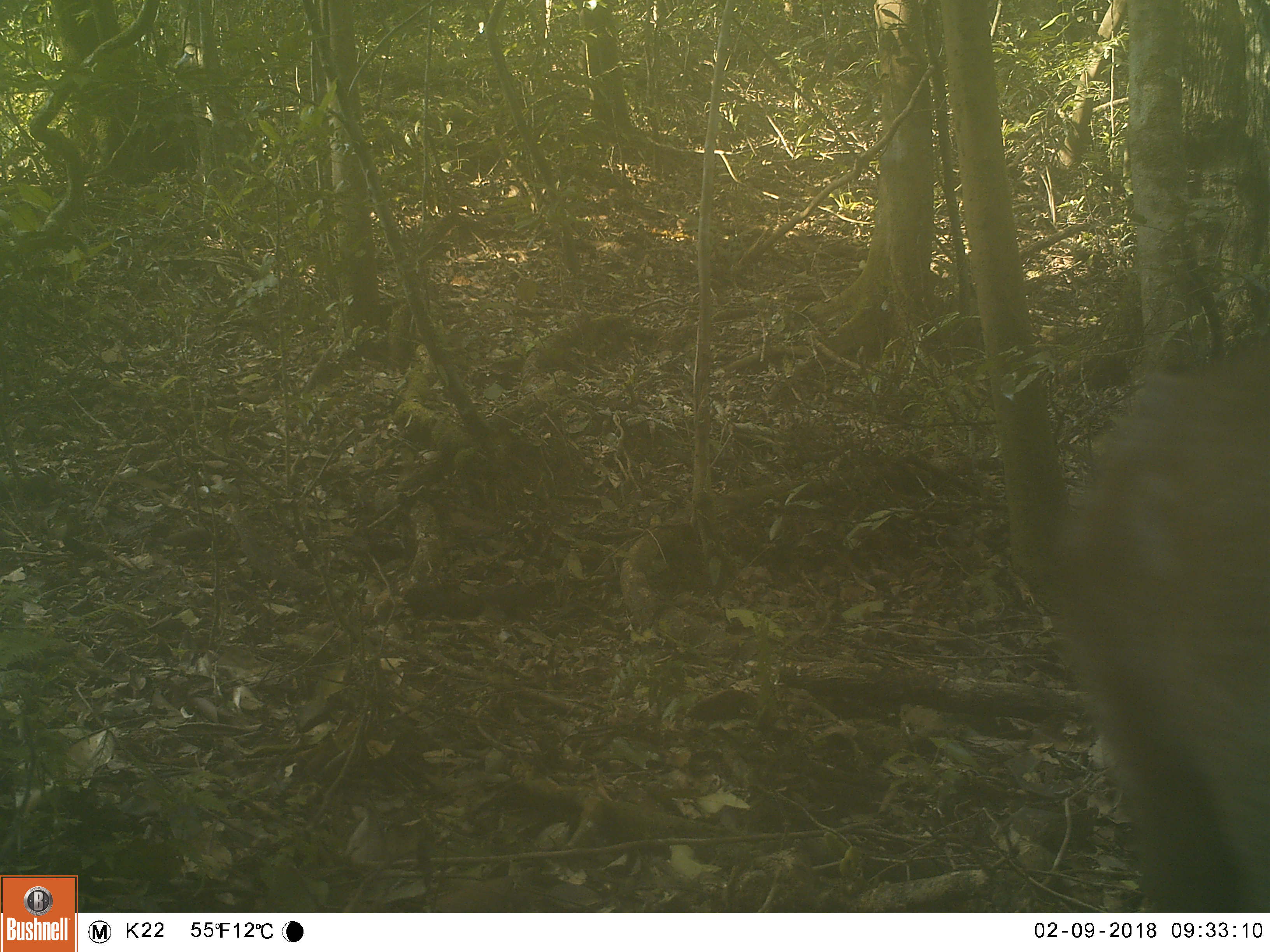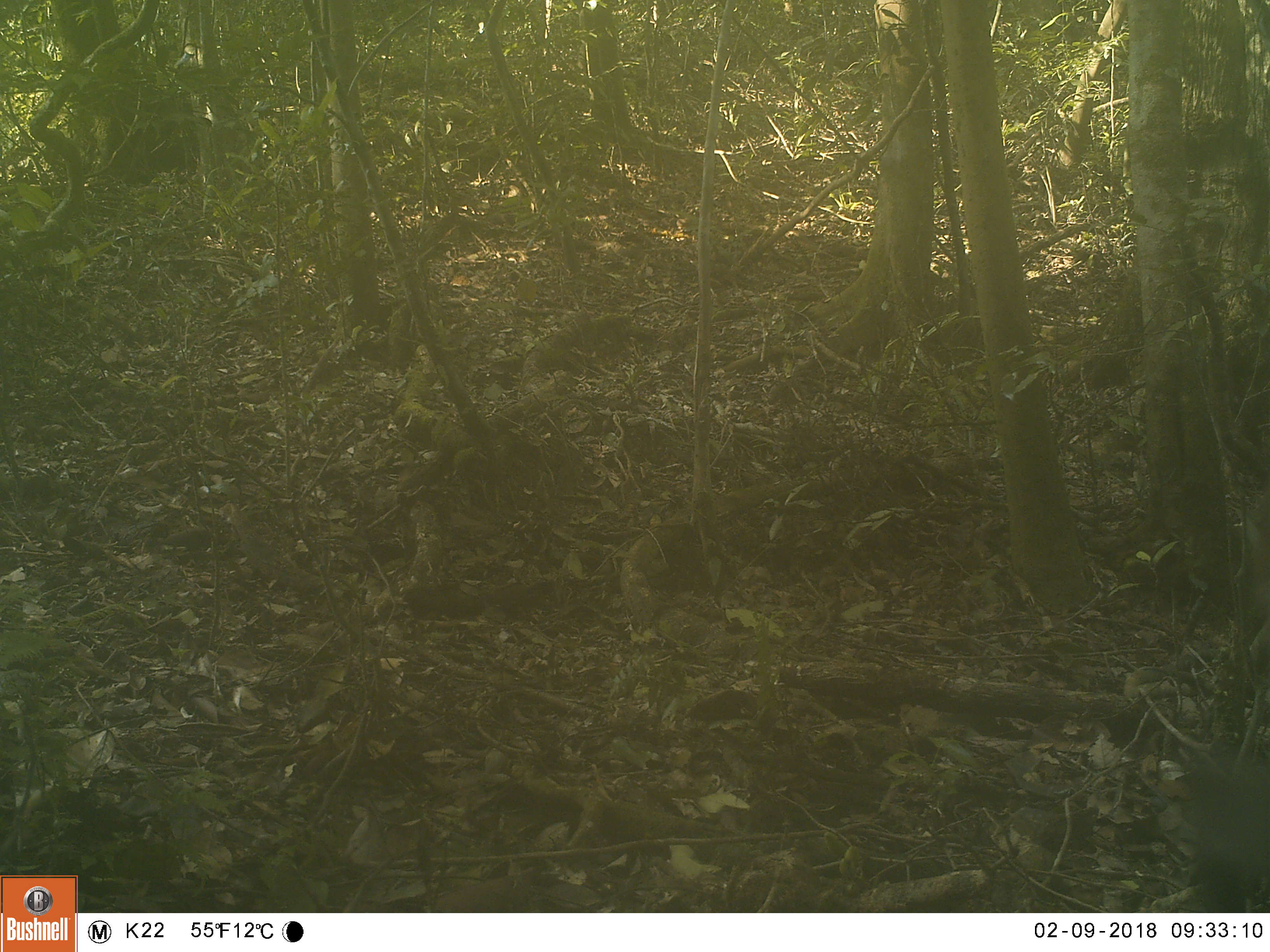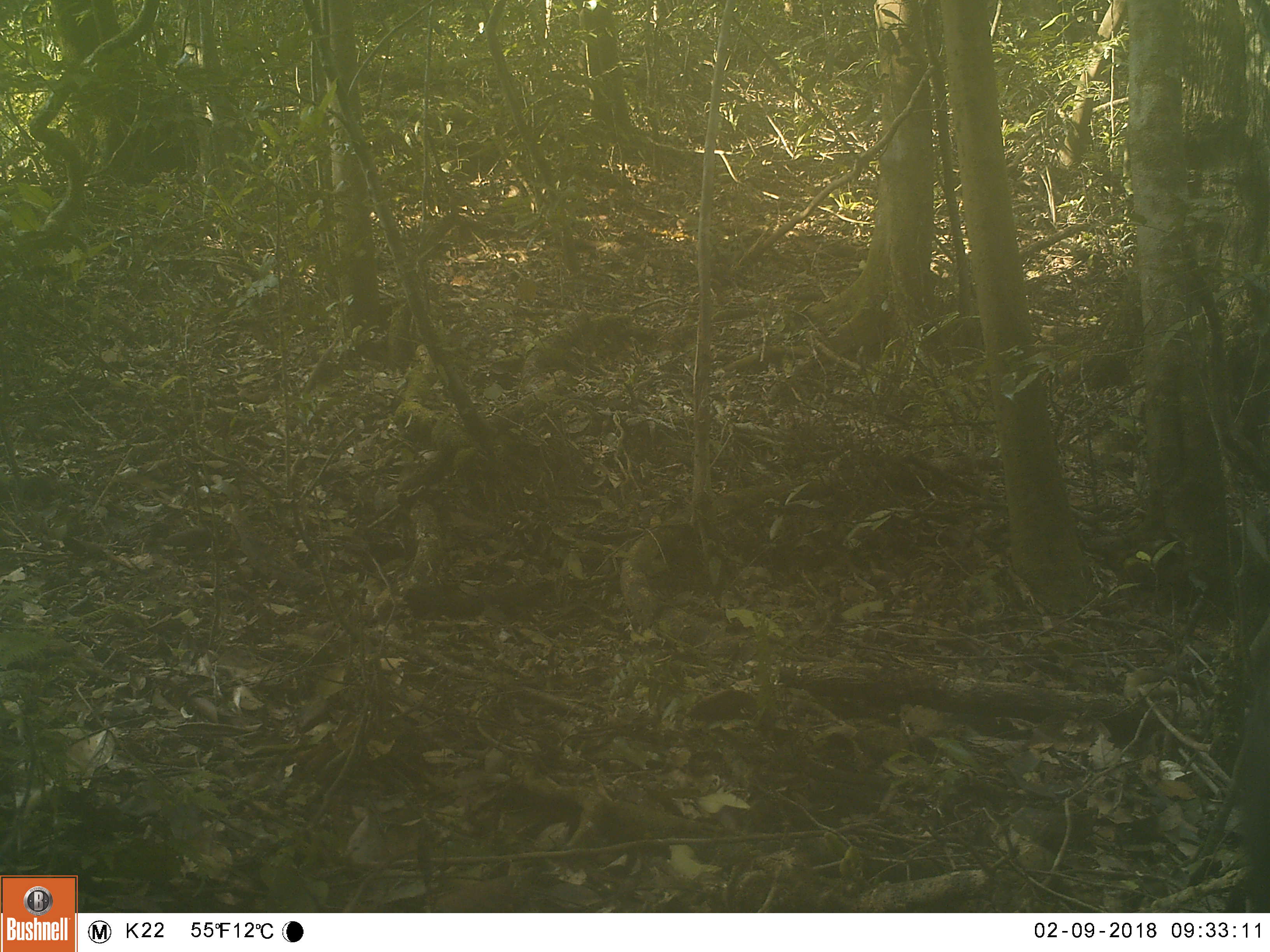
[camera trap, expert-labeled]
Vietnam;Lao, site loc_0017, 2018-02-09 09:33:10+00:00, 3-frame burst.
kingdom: Animalia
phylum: Chordata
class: Mammalia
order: Artiodactyla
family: Cervidae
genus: Muntiacus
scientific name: Muntiacus rooseveltorum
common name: roosevelt's muntjac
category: roosevelts muntjac group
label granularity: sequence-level